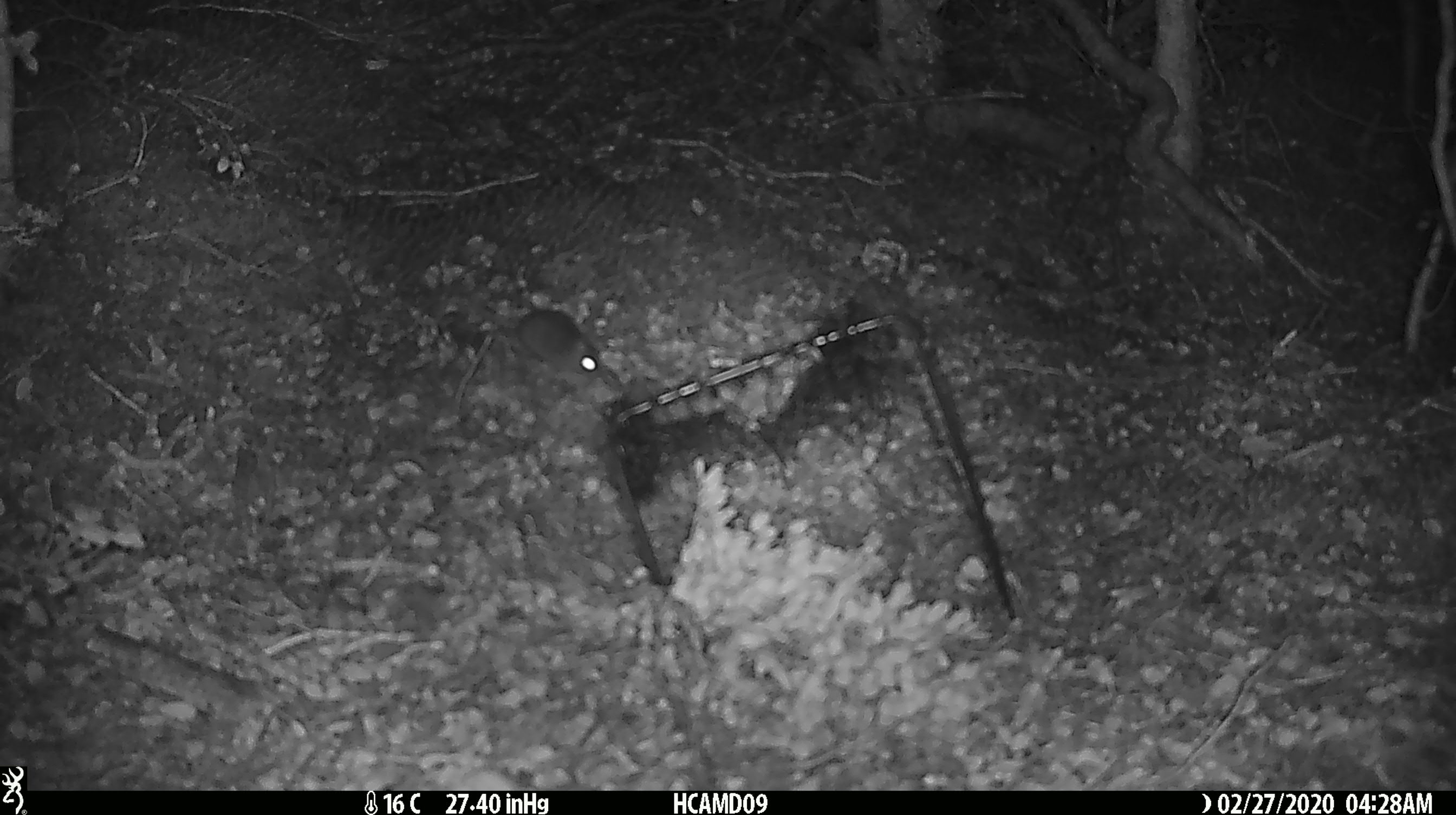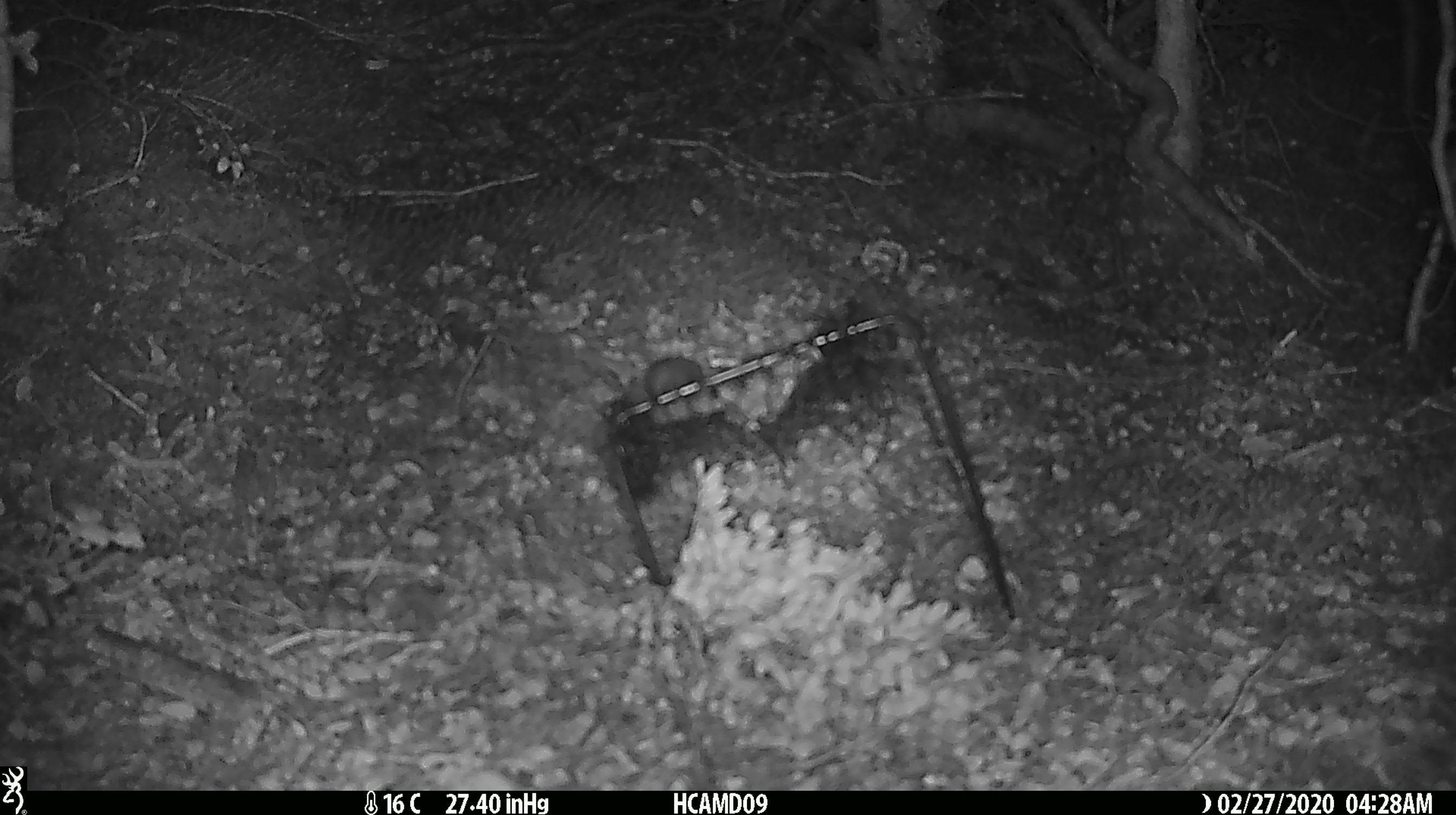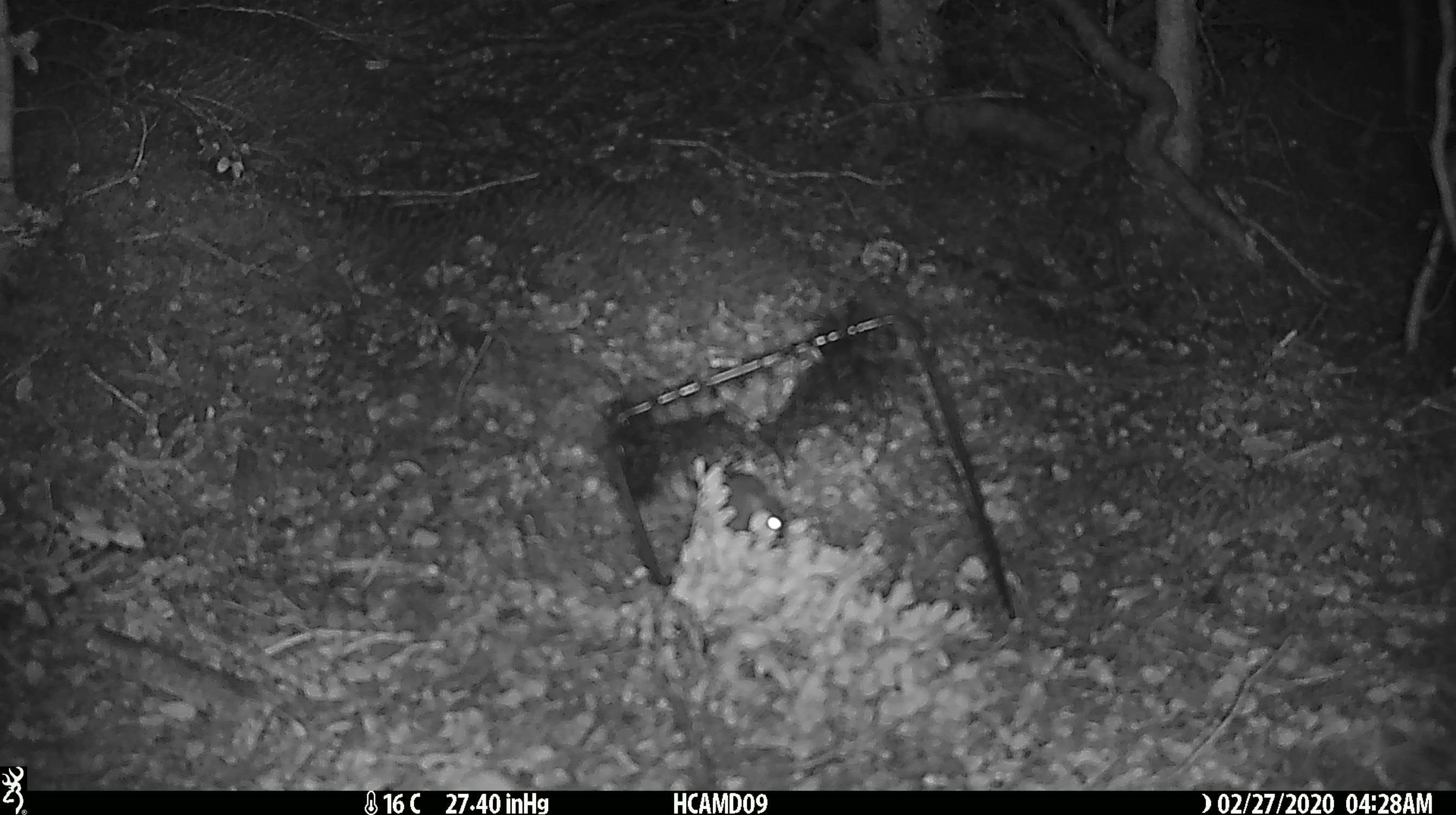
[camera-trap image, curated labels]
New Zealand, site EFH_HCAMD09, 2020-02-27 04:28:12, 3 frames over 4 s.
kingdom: Animalia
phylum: Chordata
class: Mammalia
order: Rodentia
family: Muridae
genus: Mus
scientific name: Mus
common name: mouse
Mouse (Mus).